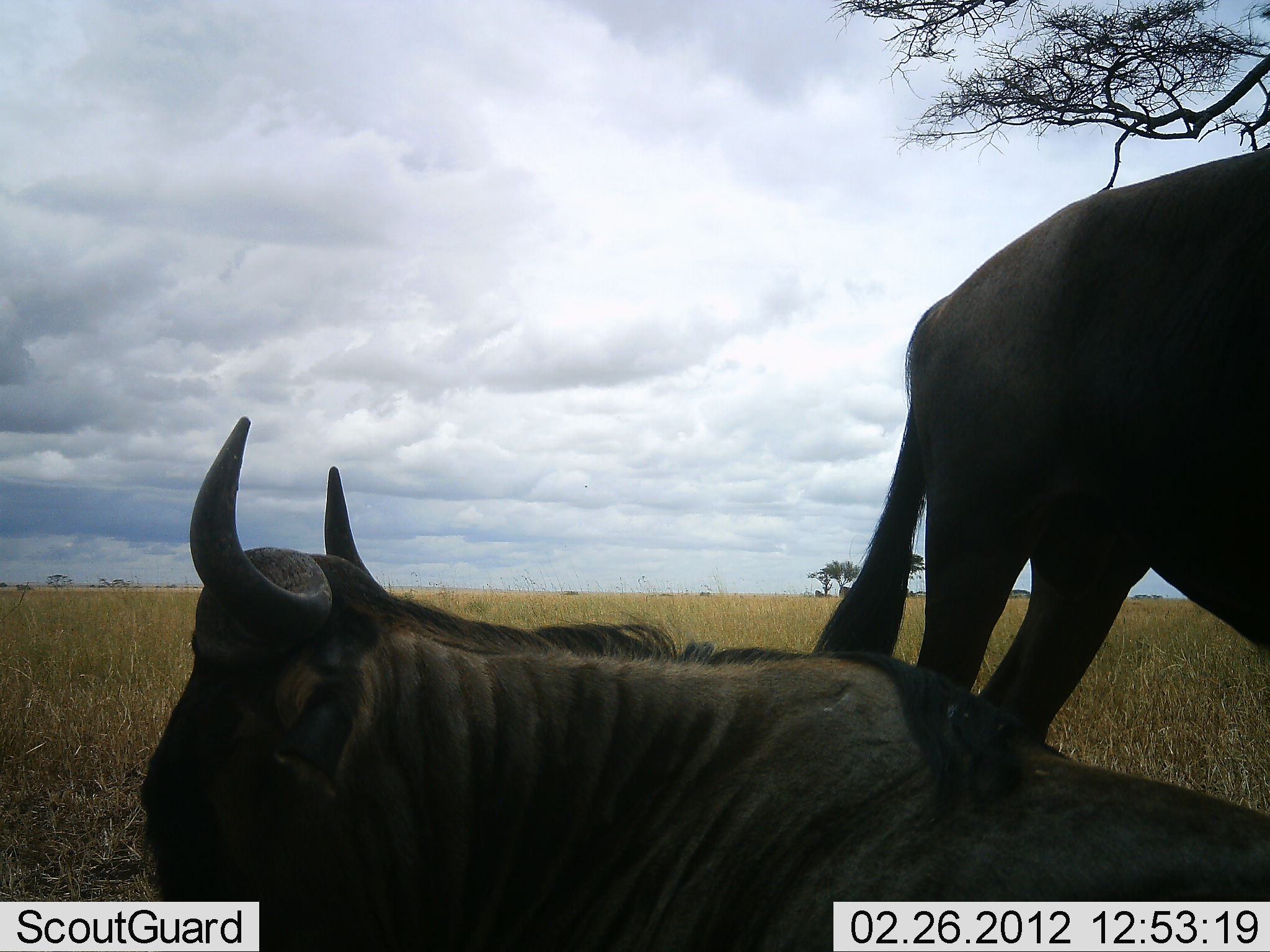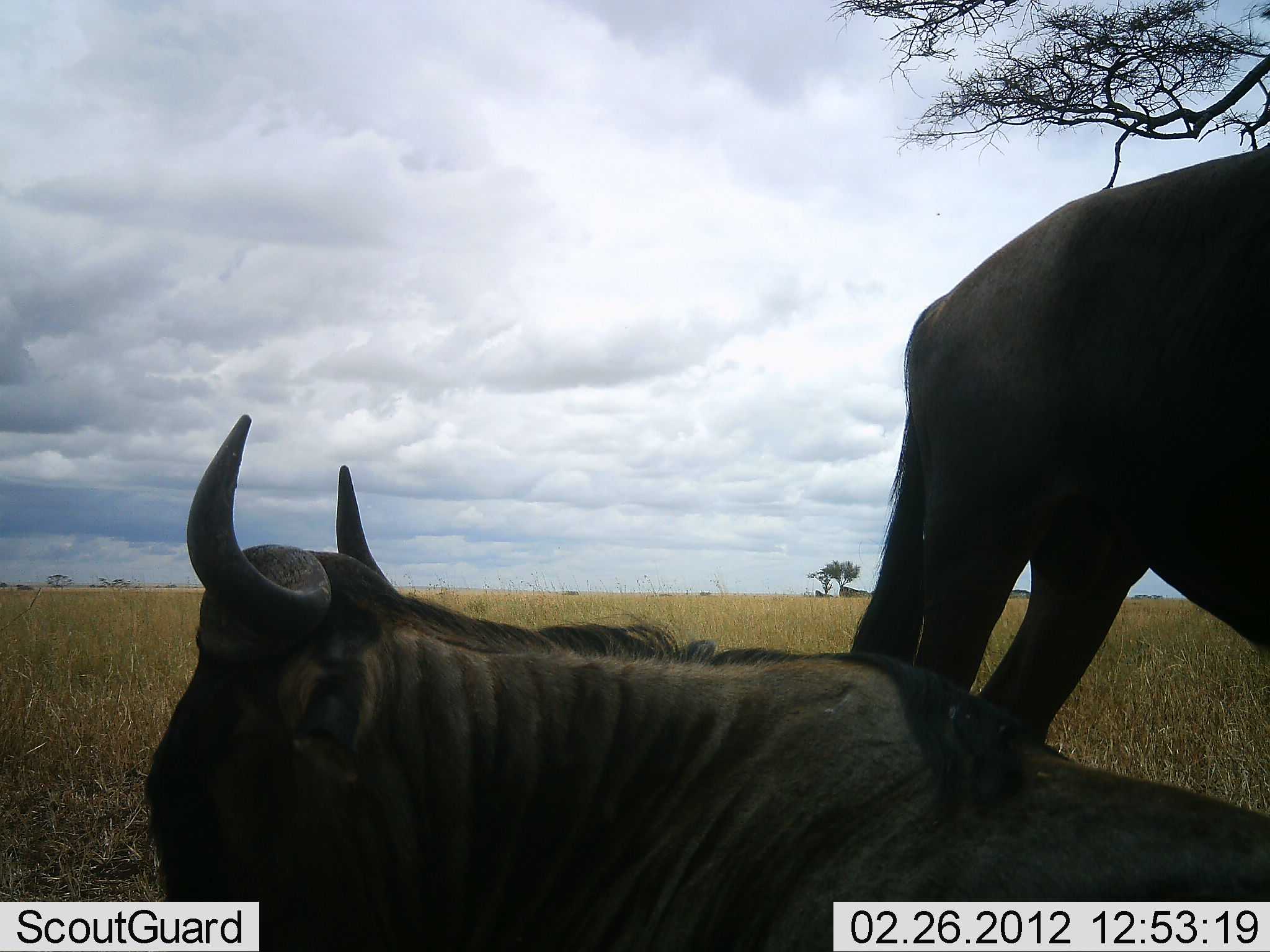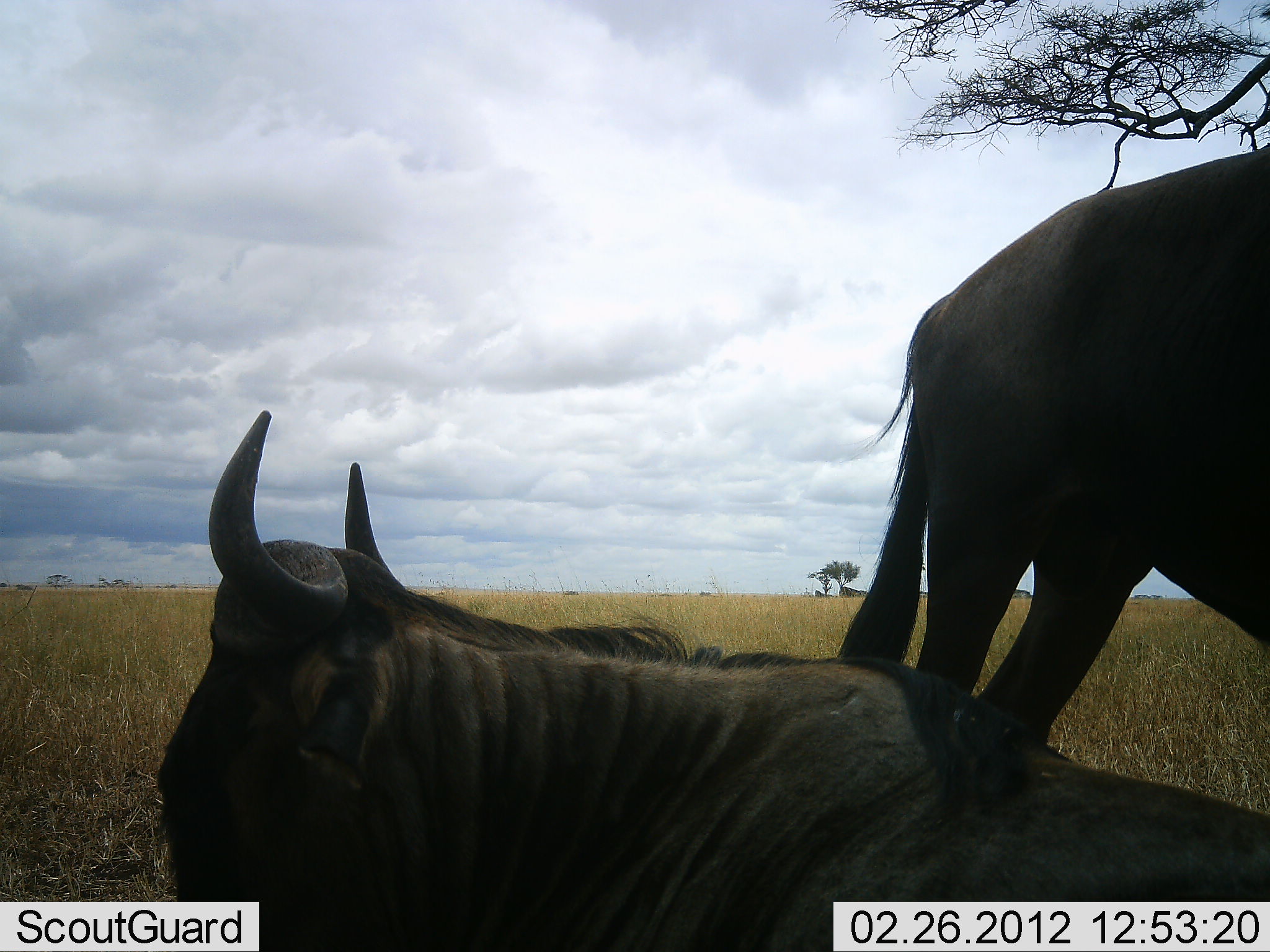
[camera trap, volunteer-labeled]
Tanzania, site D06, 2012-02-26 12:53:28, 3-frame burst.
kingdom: Animalia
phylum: Chordata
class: Mammalia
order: Artiodactyla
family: Bovidae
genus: Connochaetes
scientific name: Connochaetes taurinus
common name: blue wildebeest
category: wildebeest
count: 2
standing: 76%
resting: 95%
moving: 0%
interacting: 0%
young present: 0%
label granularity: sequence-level